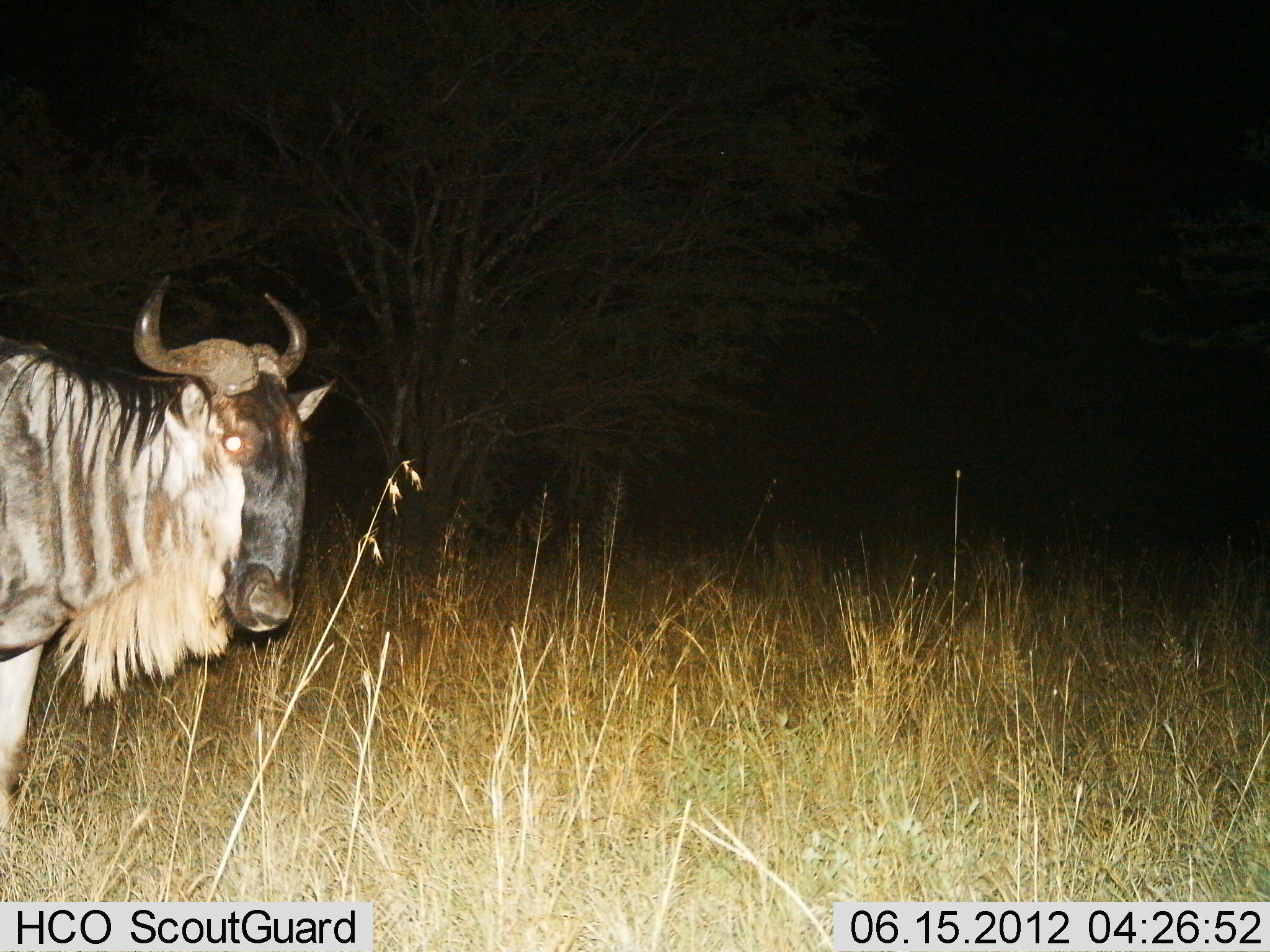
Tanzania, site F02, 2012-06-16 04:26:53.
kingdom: Animalia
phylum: Chordata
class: Mammalia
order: Artiodactyla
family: Bovidae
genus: Connochaetes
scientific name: Connochaetes taurinus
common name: blue wildebeest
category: wildebeest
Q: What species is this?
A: Wildebeest (blue wildebeest) (Connochaetes taurinus).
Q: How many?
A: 1.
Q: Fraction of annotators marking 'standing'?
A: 100%.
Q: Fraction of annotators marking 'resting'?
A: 0%.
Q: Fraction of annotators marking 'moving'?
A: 0%.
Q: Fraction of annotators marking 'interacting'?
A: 0%.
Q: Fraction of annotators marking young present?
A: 0%.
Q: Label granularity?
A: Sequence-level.